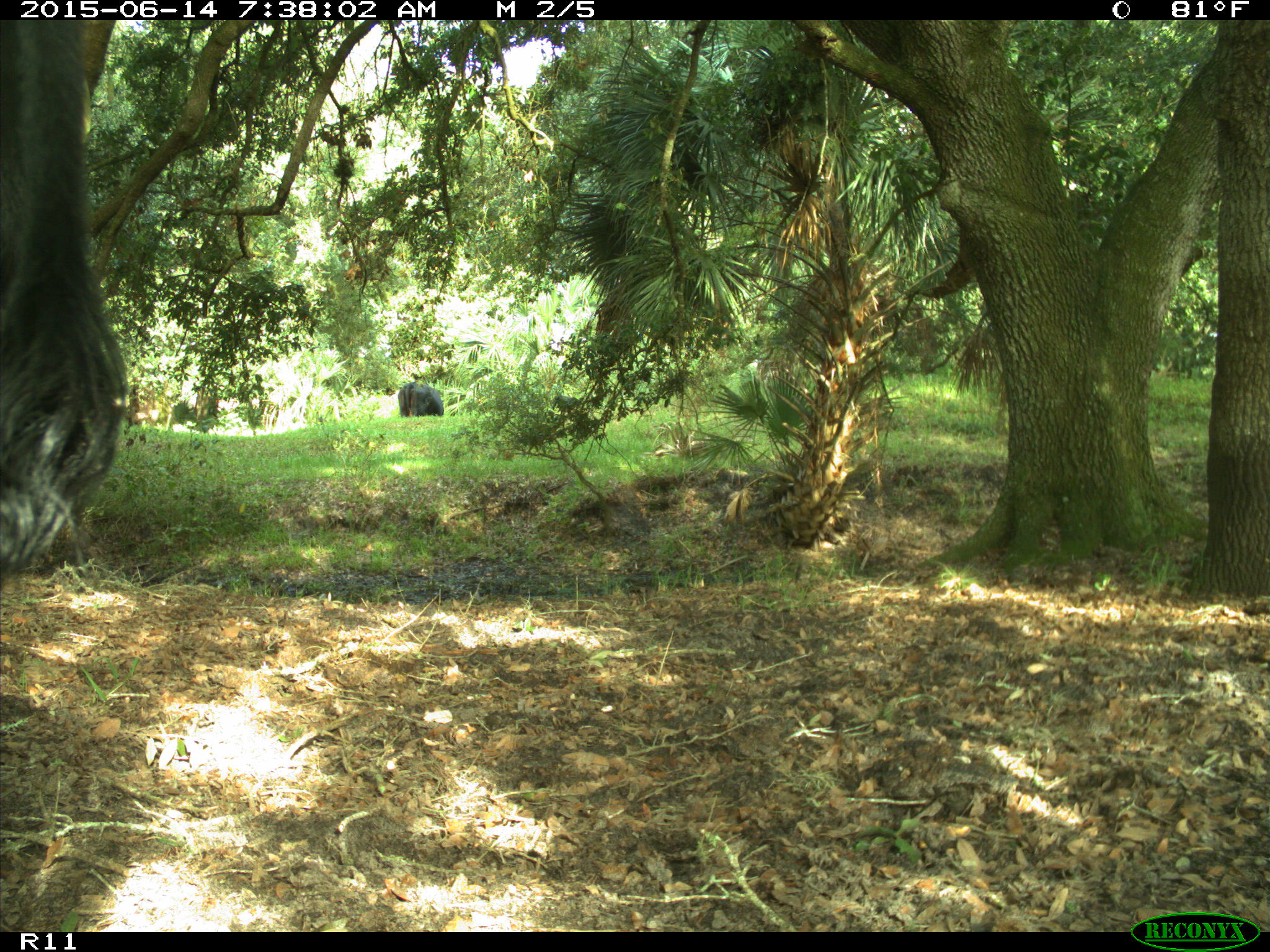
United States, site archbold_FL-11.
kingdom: Animalia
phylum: Chordata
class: Mammalia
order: Artiodactyla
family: Bovidae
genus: Bos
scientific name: Bos taurus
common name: domestic cow